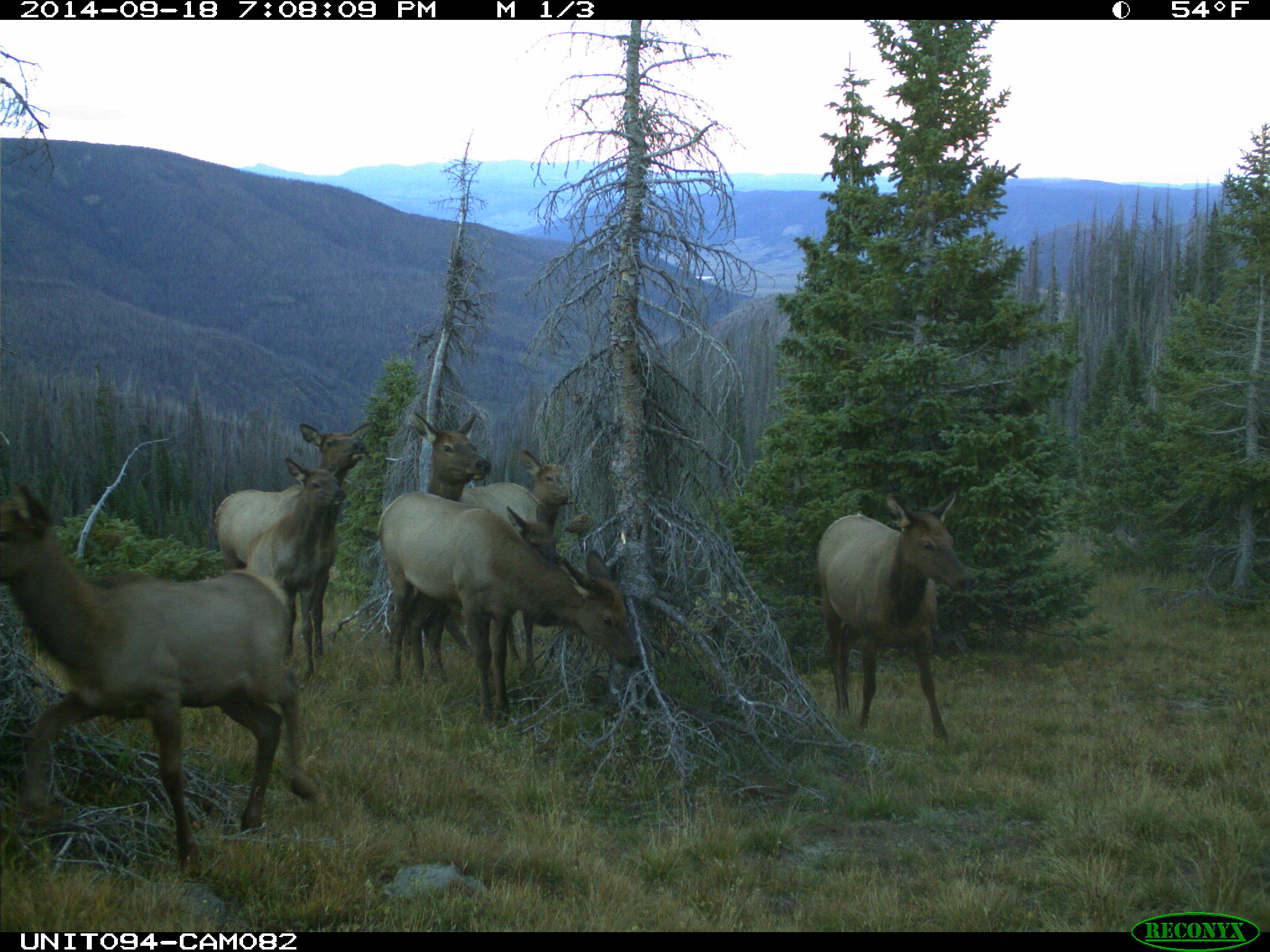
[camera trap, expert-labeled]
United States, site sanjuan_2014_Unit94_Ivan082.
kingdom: Animalia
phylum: Chordata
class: Mammalia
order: Artiodactyla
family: Cervidae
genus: Cervus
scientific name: Cervus elaphus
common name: red deer